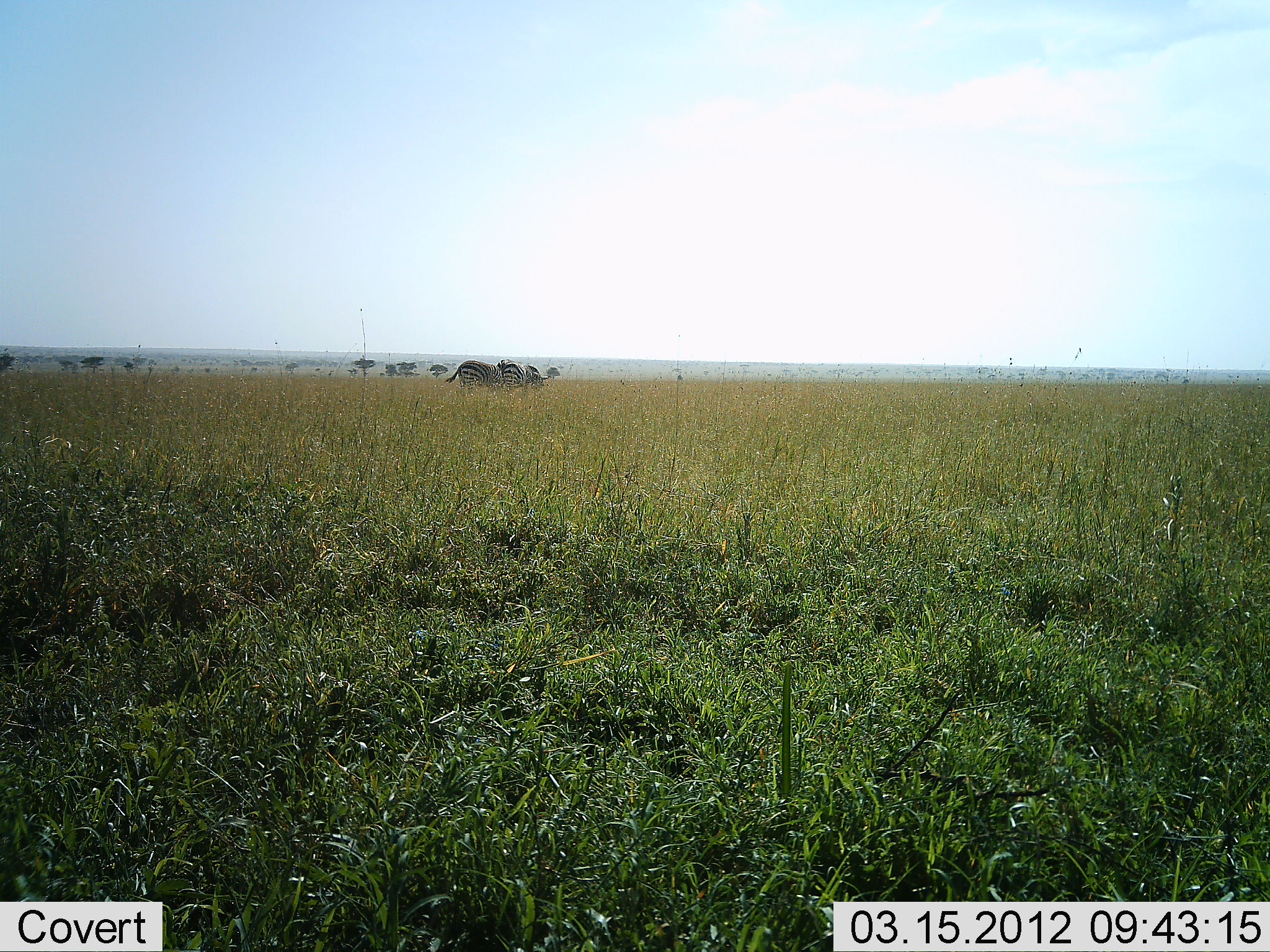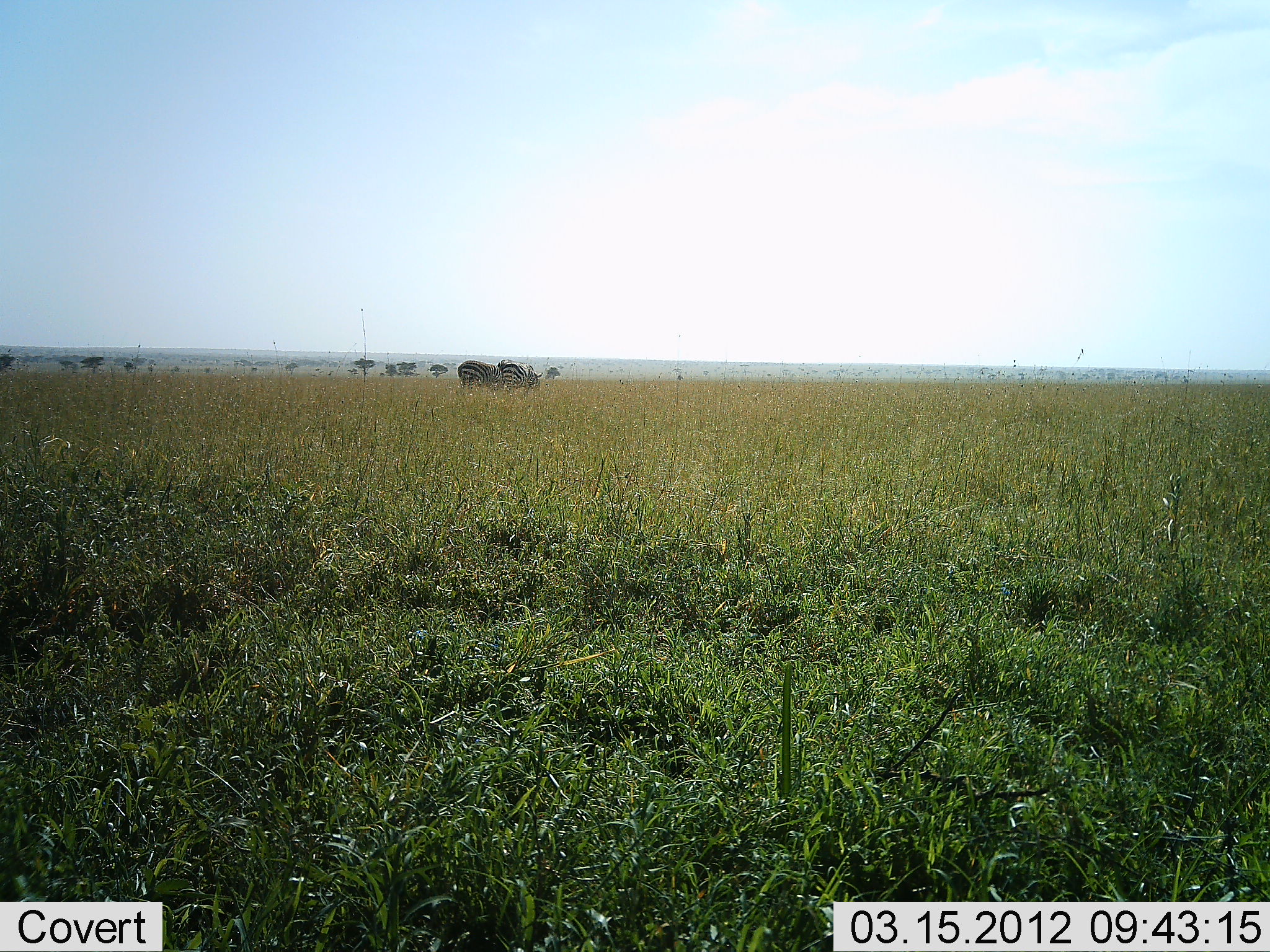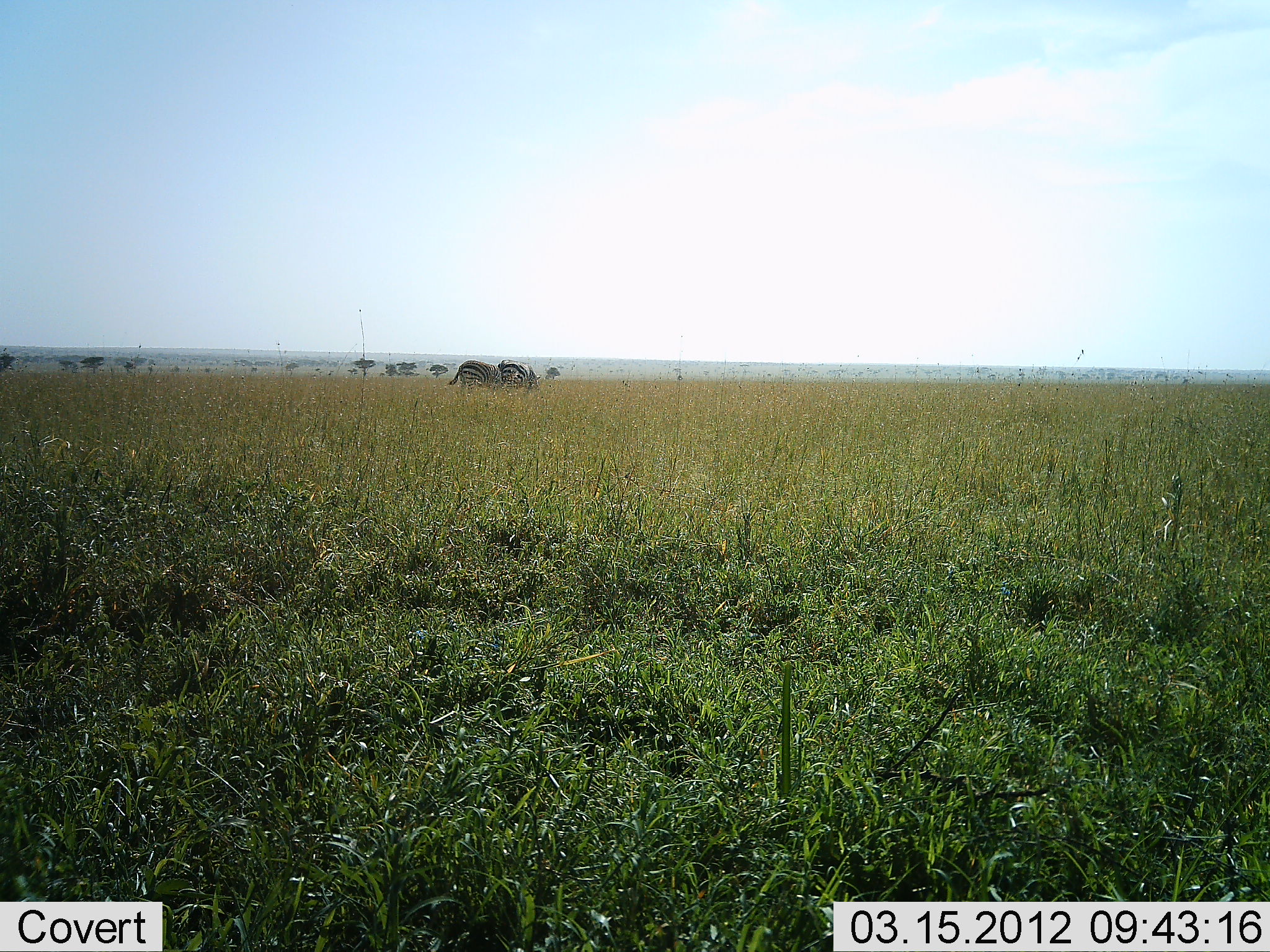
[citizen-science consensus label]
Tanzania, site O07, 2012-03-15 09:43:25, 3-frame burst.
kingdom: Animalia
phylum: Chordata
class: Mammalia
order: Perissodactyla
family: Equidae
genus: Equus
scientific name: Equus quagga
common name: plains zebra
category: zebra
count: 2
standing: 38%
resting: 0%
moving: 5%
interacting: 5%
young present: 0%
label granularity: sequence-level